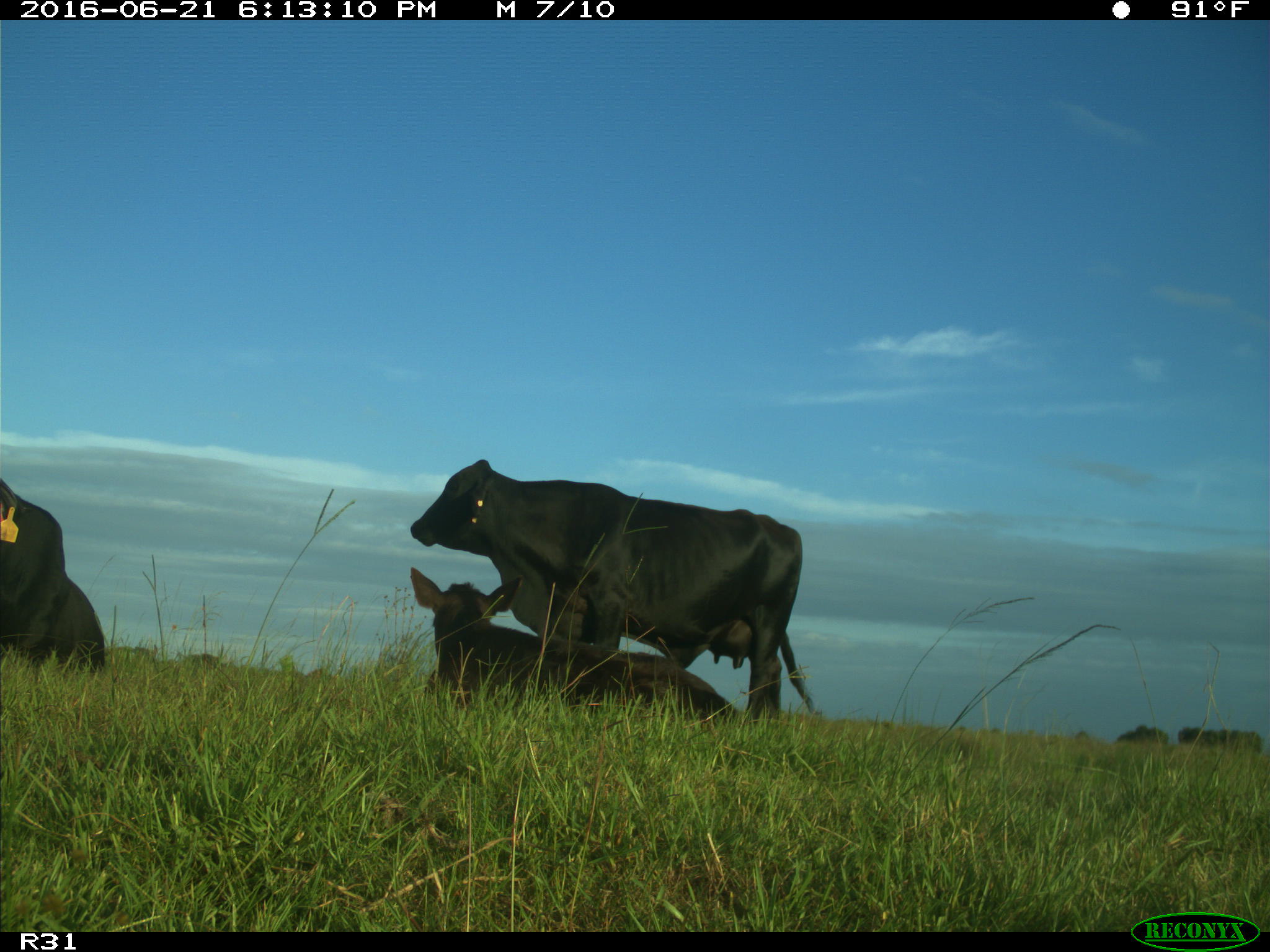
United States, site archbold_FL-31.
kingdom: Animalia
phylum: Chordata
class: Mammalia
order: Artiodactyla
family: Bovidae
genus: Bos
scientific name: Bos taurus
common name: domestic cow